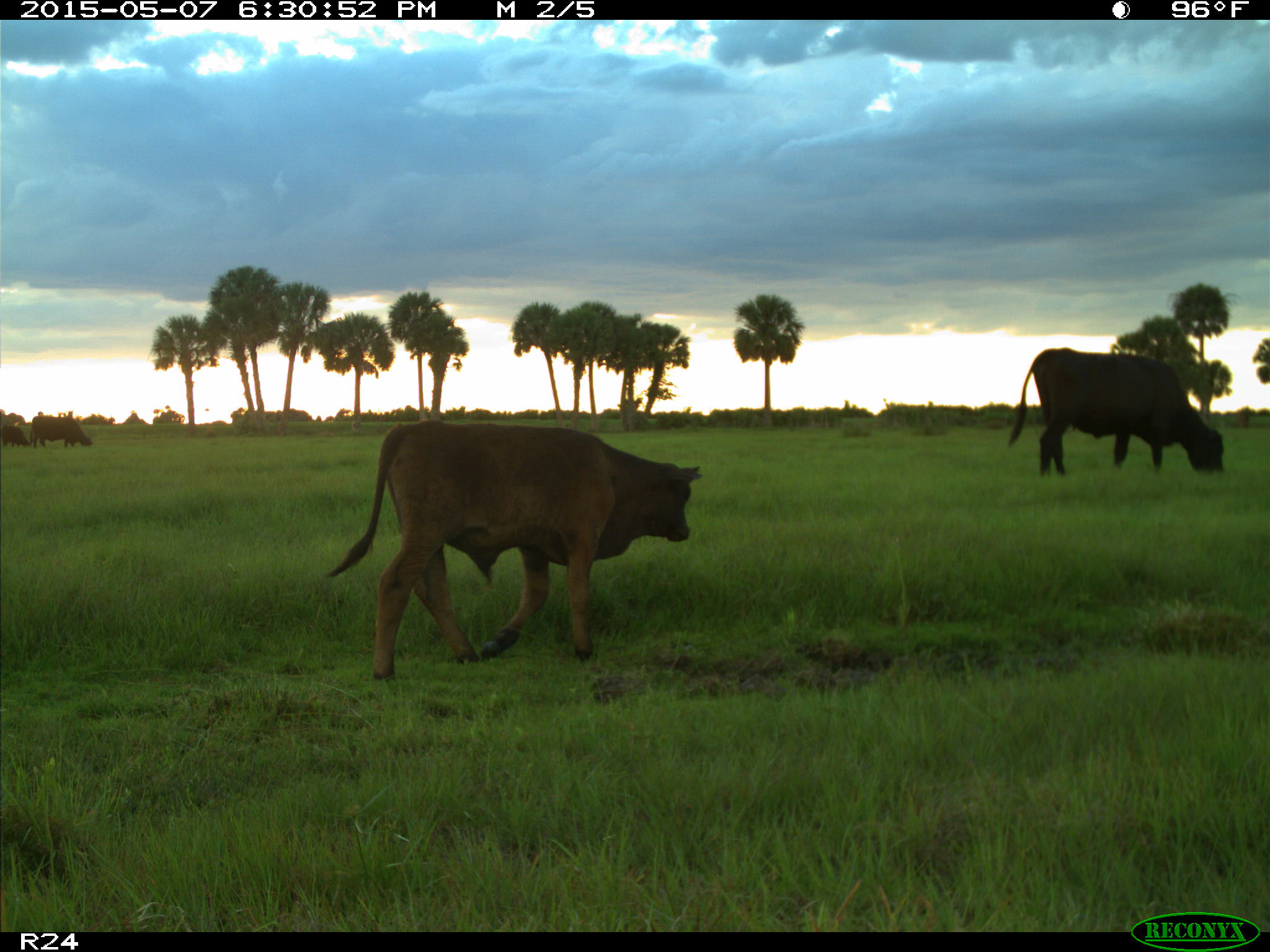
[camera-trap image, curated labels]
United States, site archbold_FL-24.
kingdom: Animalia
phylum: Chordata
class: Mammalia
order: Artiodactyla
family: Bovidae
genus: Bos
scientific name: Bos taurus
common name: domestic cow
Bos taurus (domestic cow).